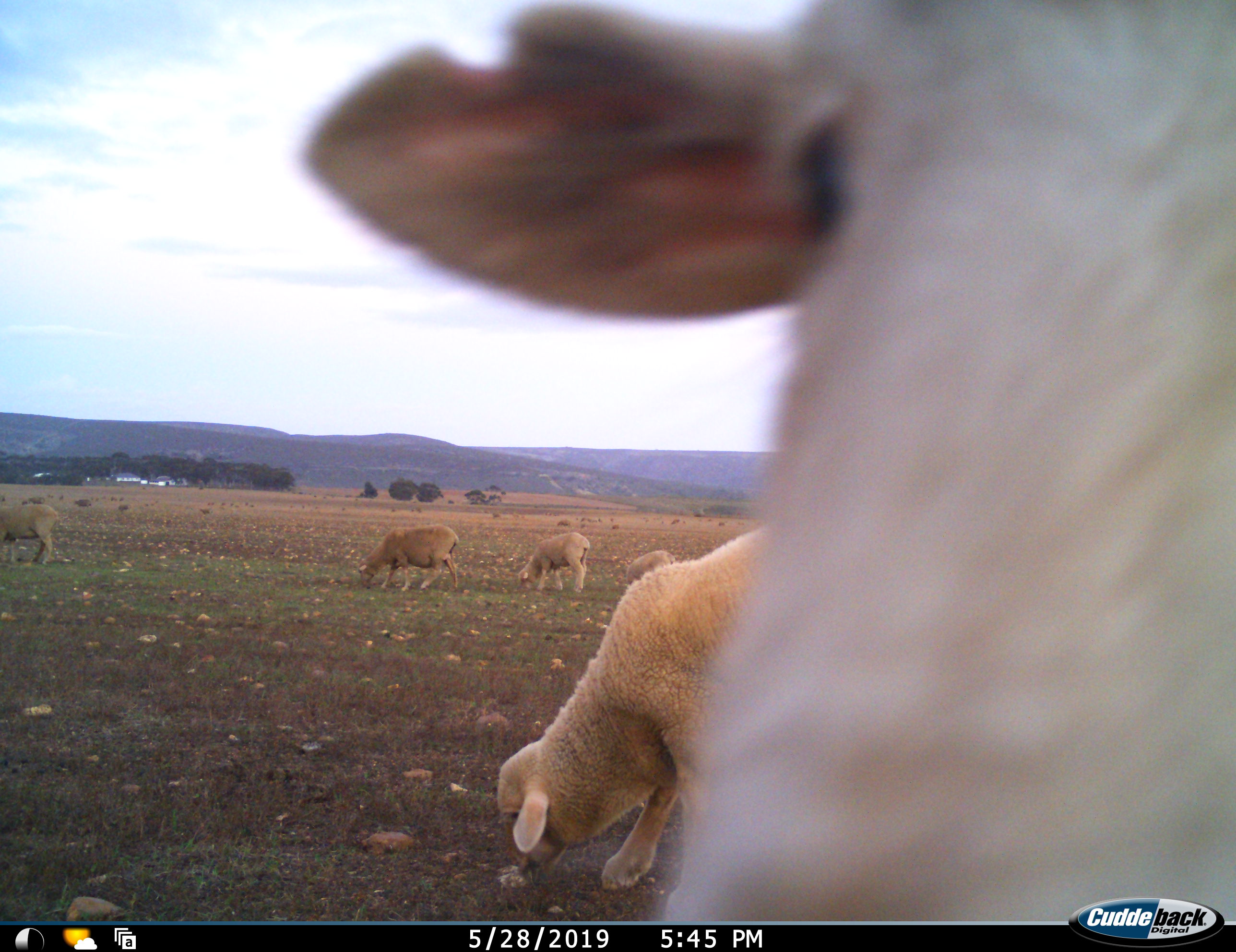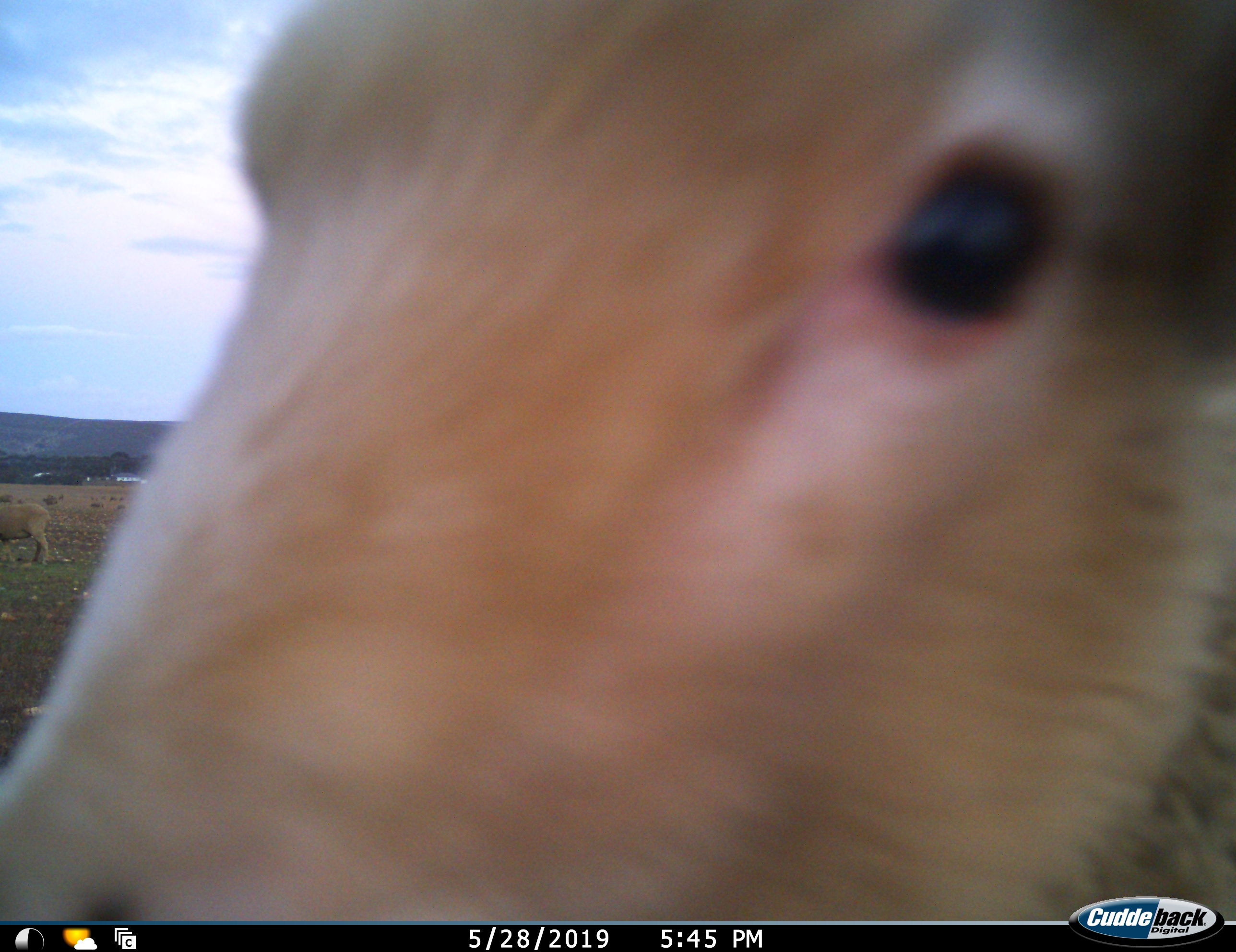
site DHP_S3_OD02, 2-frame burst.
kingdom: Animalia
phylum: Chordata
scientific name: Vertebrata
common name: domestic animal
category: domesticanimal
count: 11-50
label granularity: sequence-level